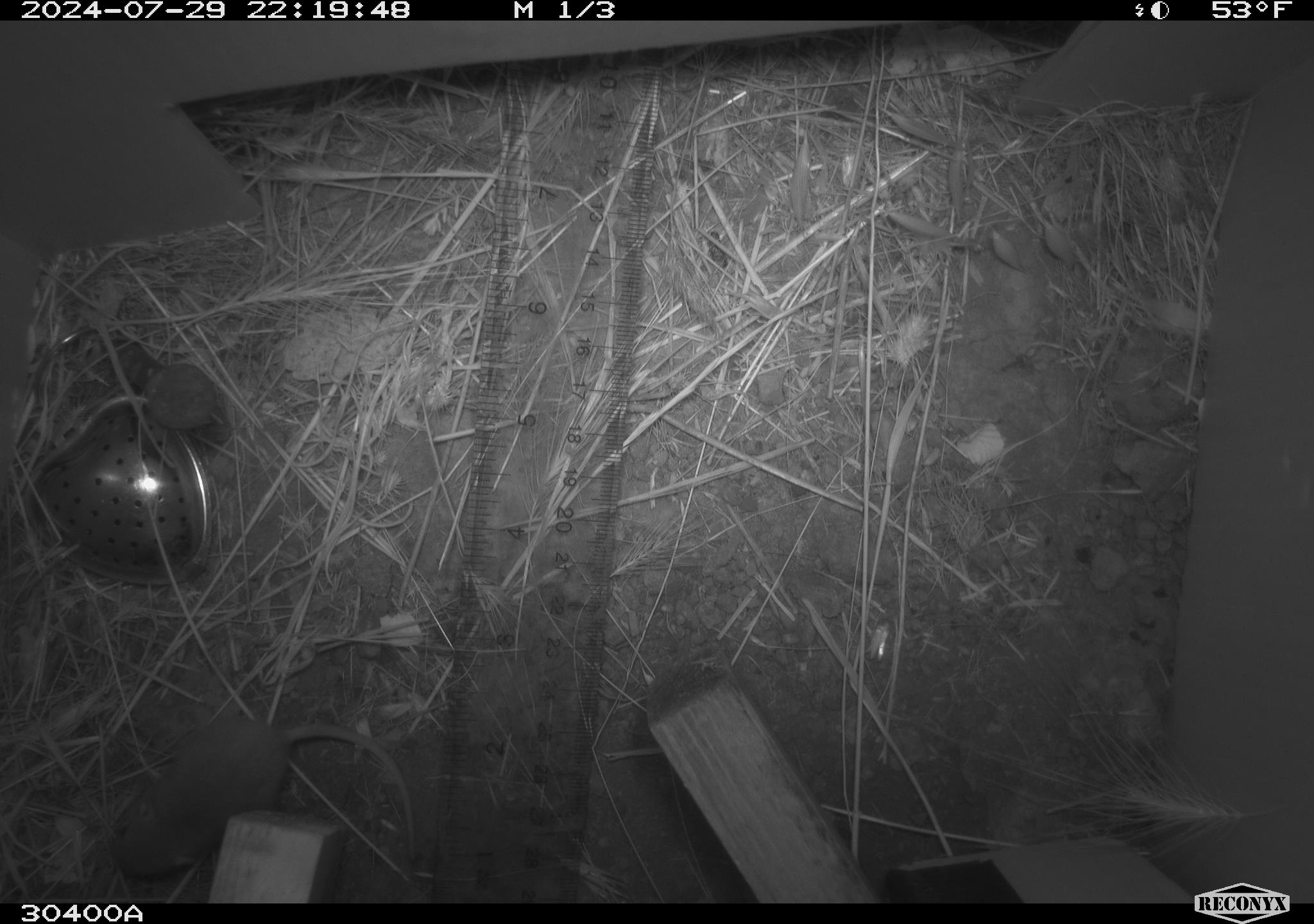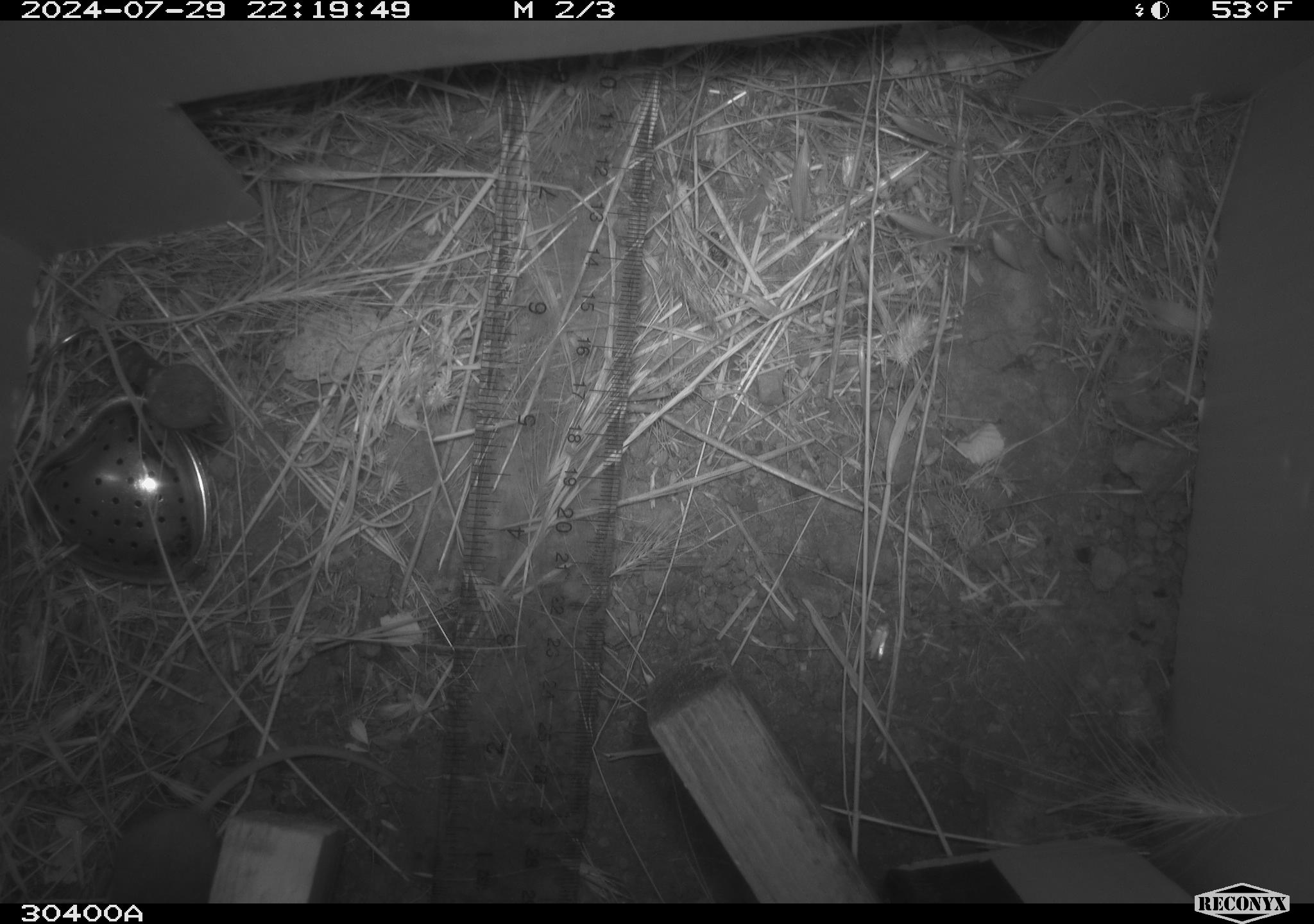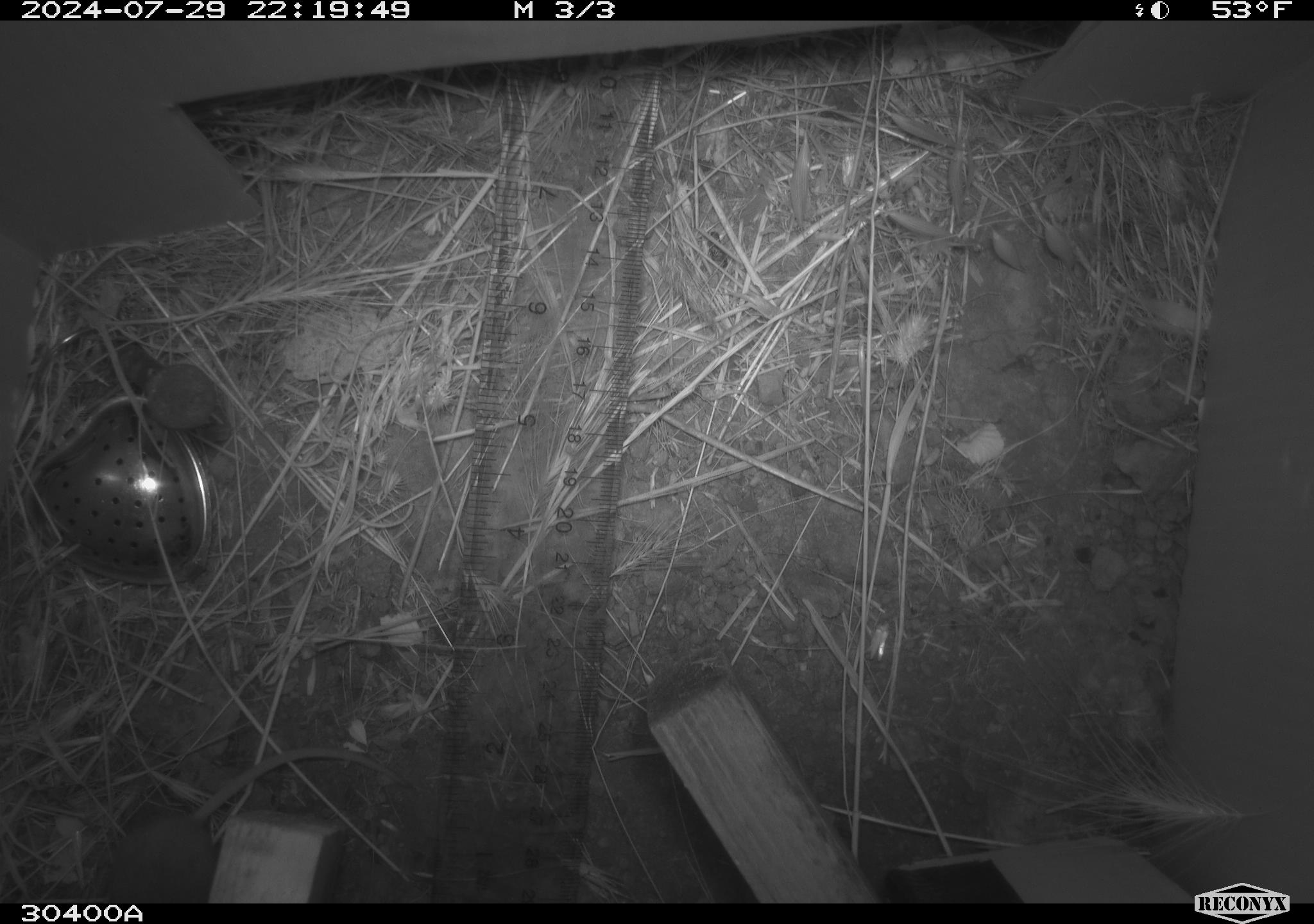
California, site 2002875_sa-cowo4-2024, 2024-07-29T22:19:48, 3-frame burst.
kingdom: Animalia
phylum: Chordata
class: Mammalia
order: Rodentia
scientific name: Rodentia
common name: mouse species